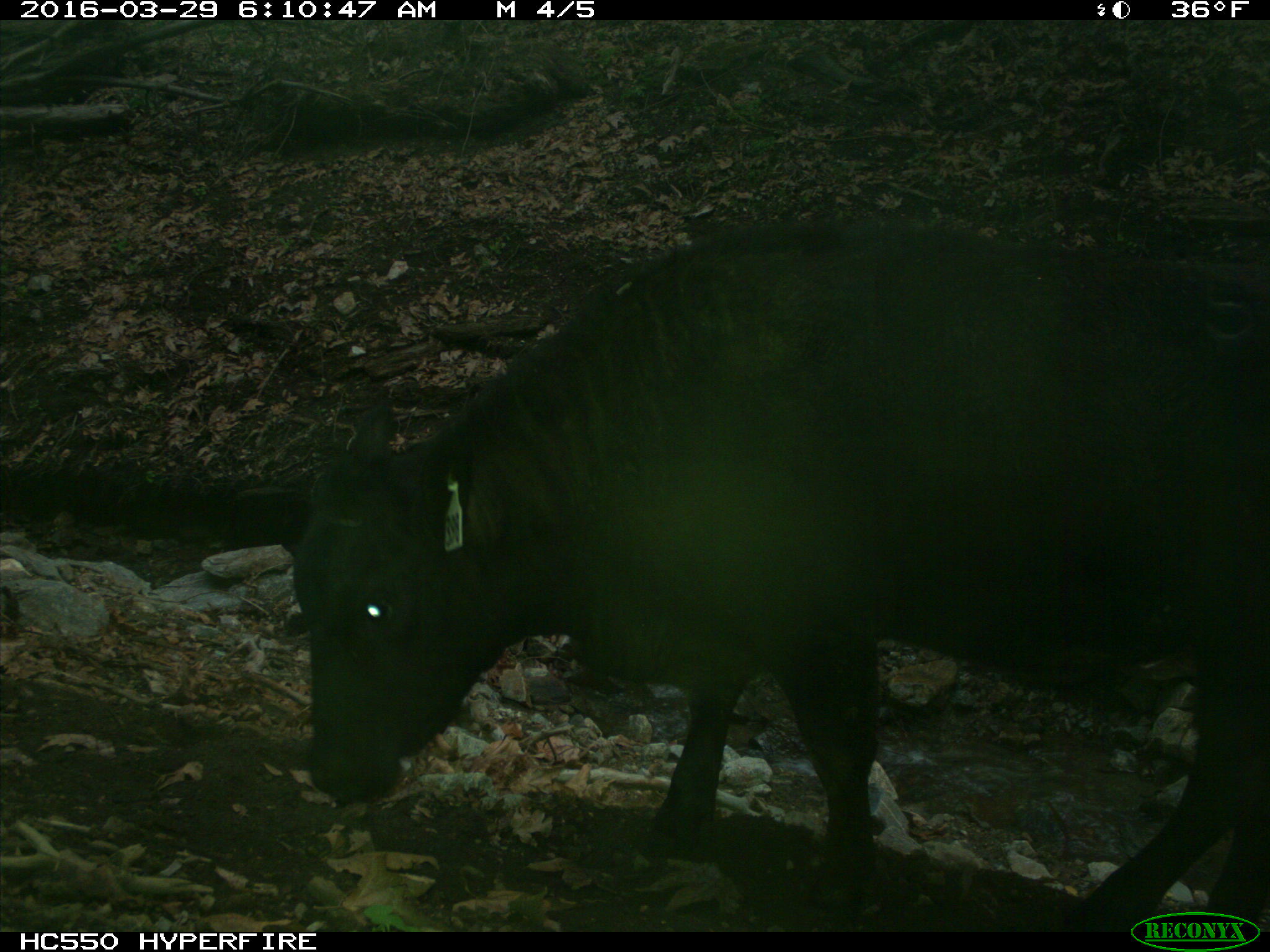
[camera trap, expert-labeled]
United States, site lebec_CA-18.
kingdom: Animalia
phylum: Chordata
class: Mammalia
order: Artiodactyla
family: Bovidae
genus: Bos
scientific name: Bos taurus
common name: domestic cow